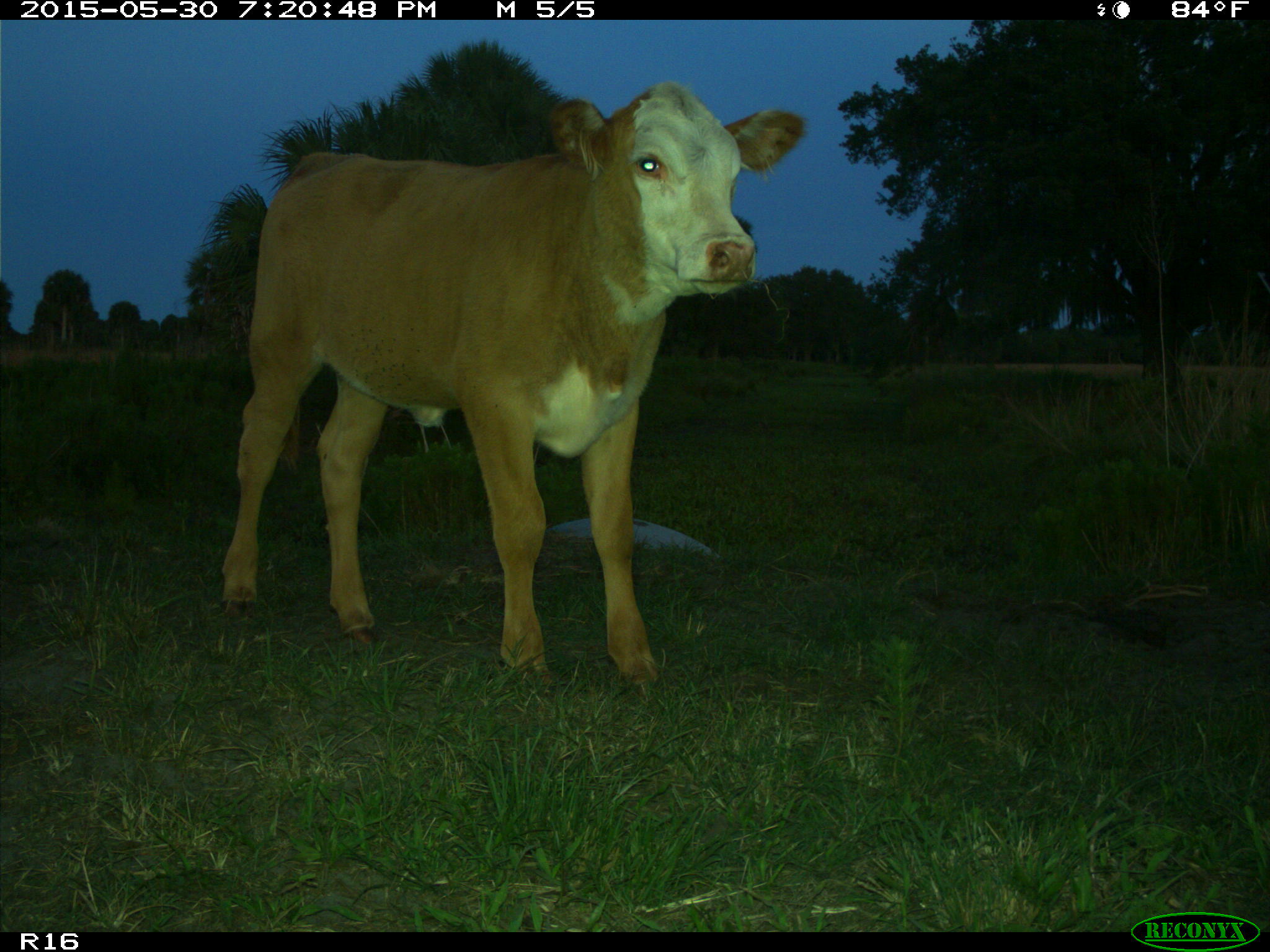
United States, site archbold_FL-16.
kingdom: Animalia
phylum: Chordata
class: Mammalia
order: Artiodactyla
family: Bovidae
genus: Bos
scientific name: Bos taurus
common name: domestic cow